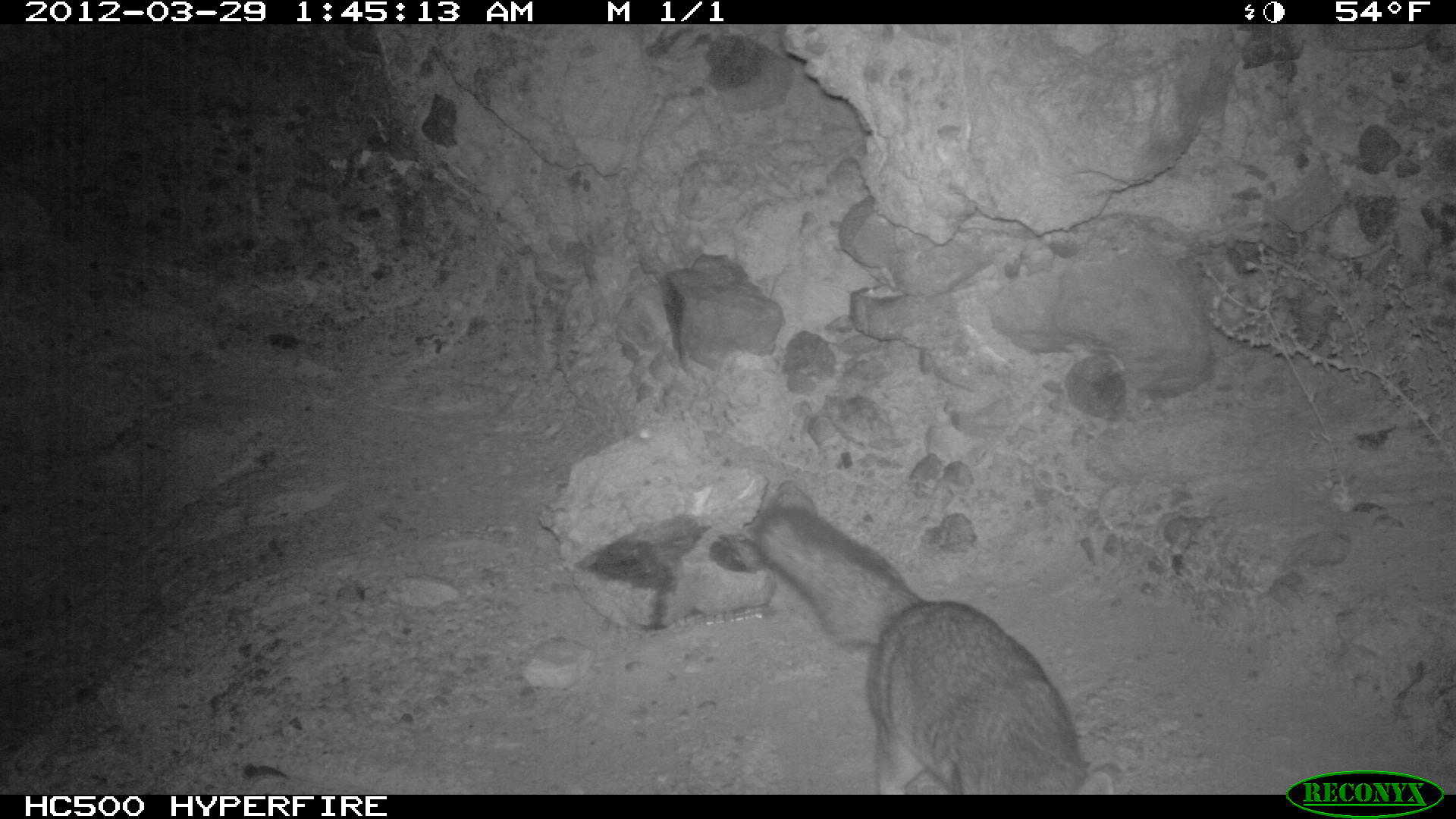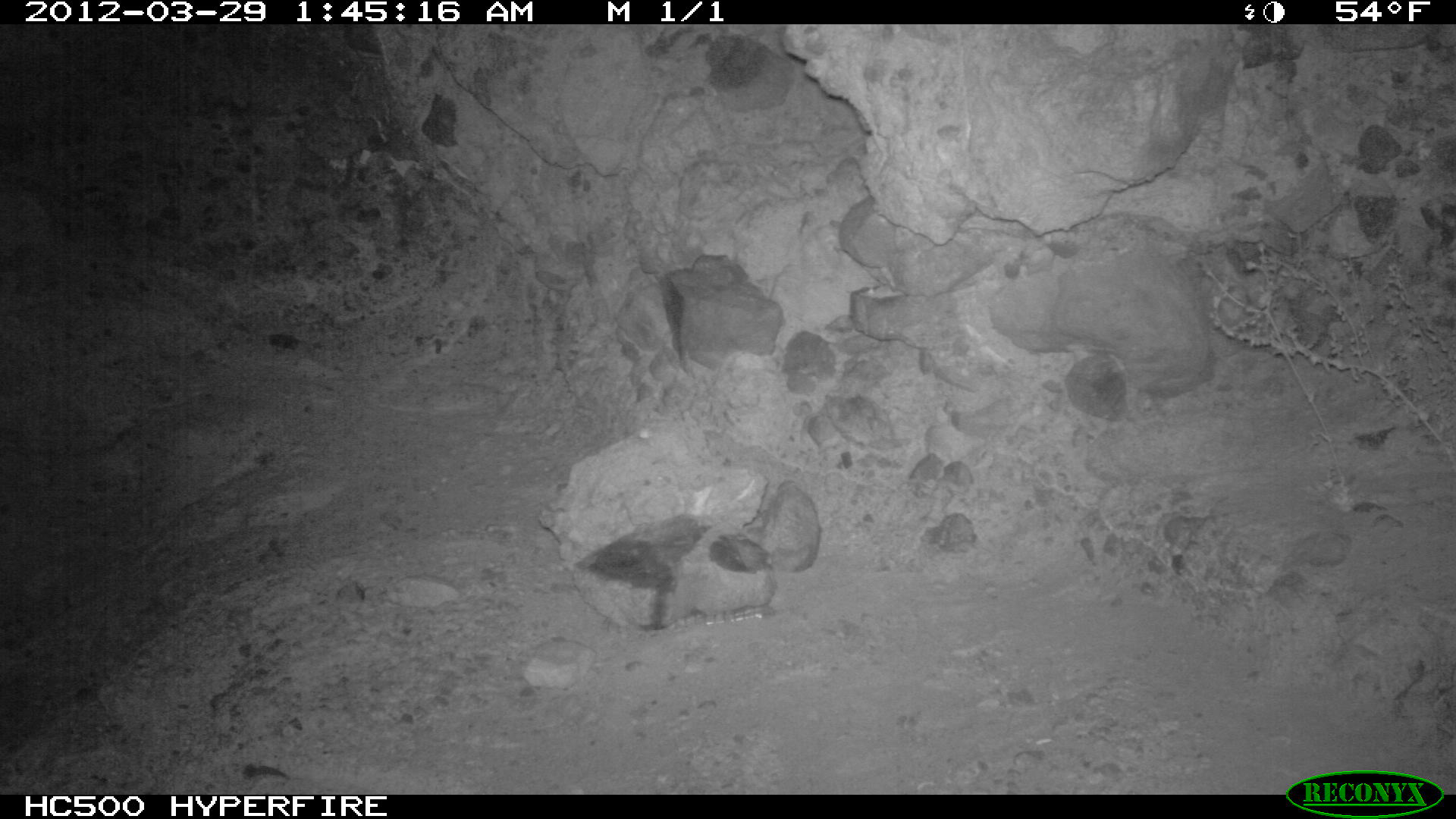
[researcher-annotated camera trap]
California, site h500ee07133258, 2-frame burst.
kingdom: Animalia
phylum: Chordata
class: Mammalia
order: Carnivora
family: Canidae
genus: Urocyon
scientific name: Urocyon littoralis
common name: island fox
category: fox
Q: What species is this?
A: Fox (island fox) (Urocyon littoralis).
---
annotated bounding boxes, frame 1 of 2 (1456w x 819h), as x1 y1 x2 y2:
fox: 752 504 1116 795